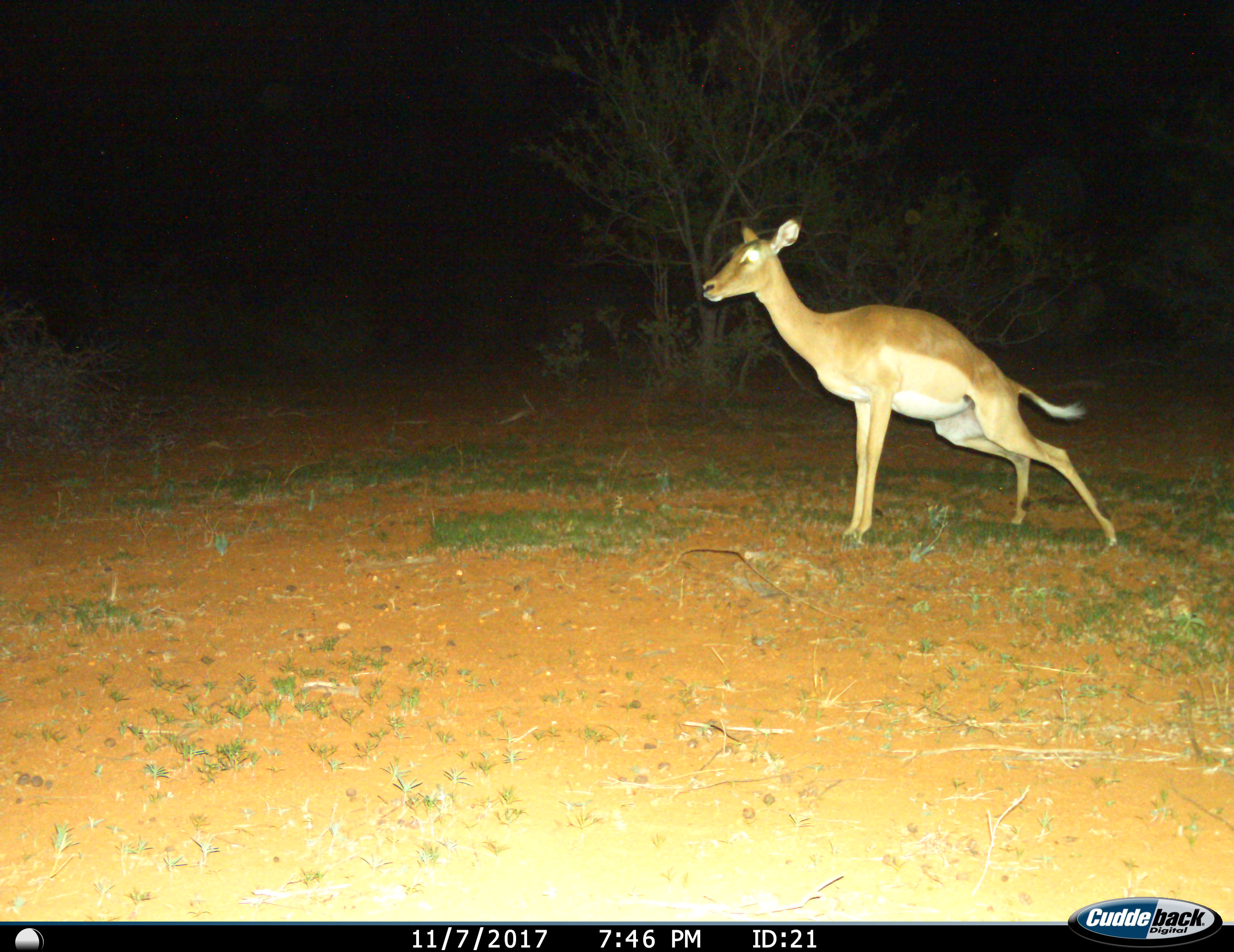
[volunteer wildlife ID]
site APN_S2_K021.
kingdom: Animalia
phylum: Chordata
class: Mammalia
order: Artiodactyla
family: Bovidae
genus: Aepyceros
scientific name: Aepyceros melampus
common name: impala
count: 1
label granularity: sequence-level